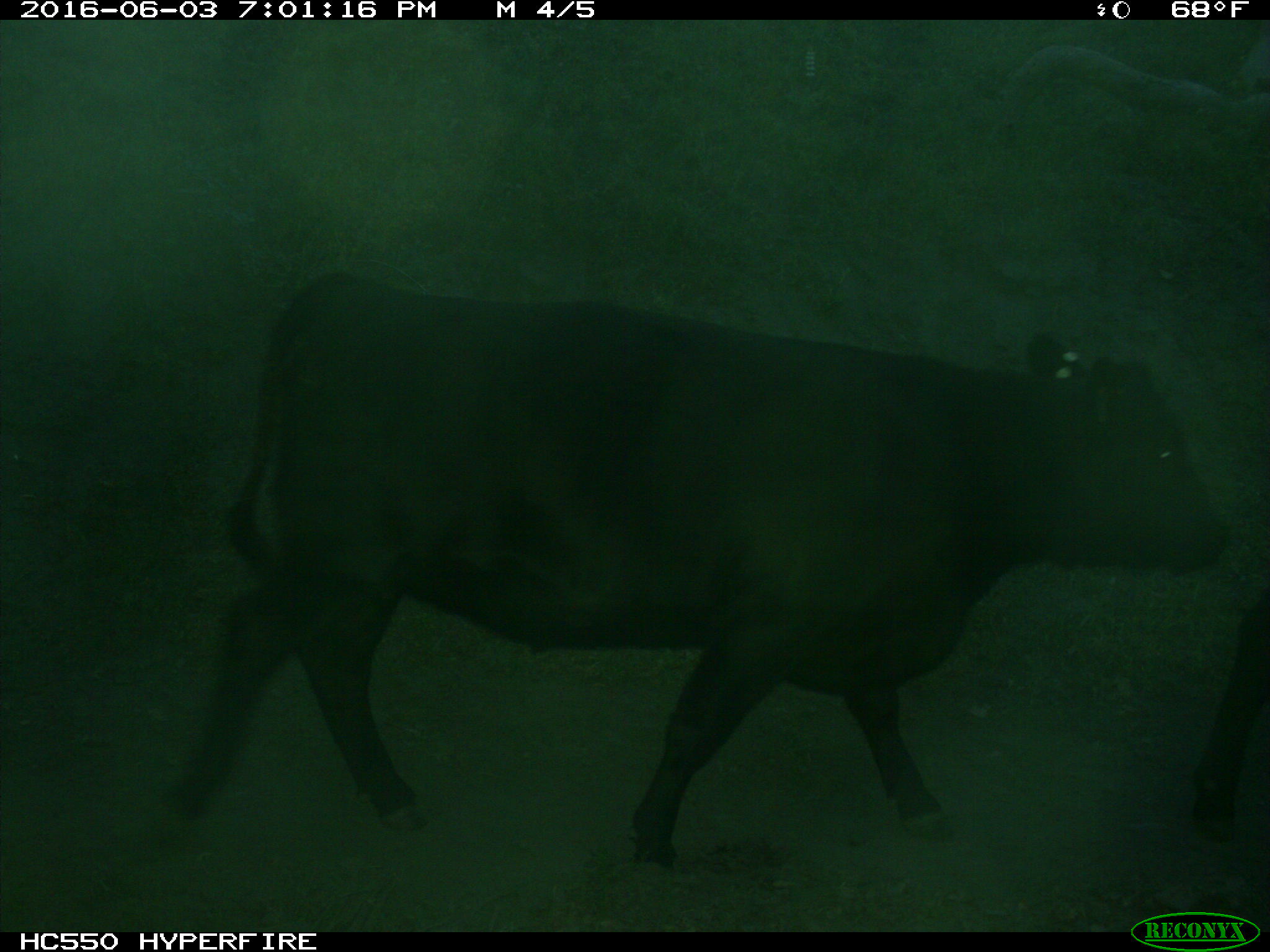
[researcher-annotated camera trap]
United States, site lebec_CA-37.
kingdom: Animalia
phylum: Chordata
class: Mammalia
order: Artiodactyla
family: Bovidae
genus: Bos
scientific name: Bos taurus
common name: domestic cow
Bos taurus (domestic cow).